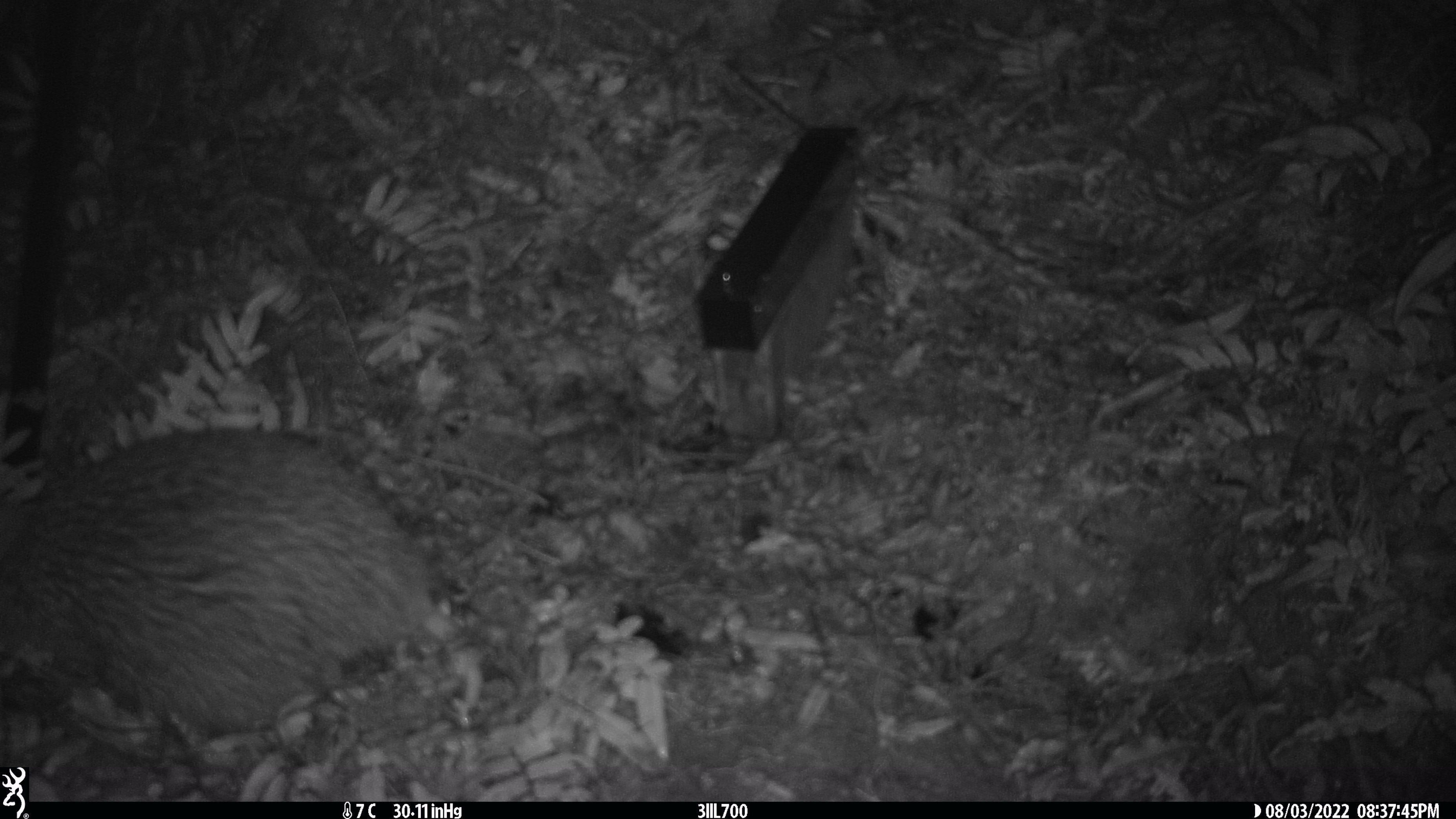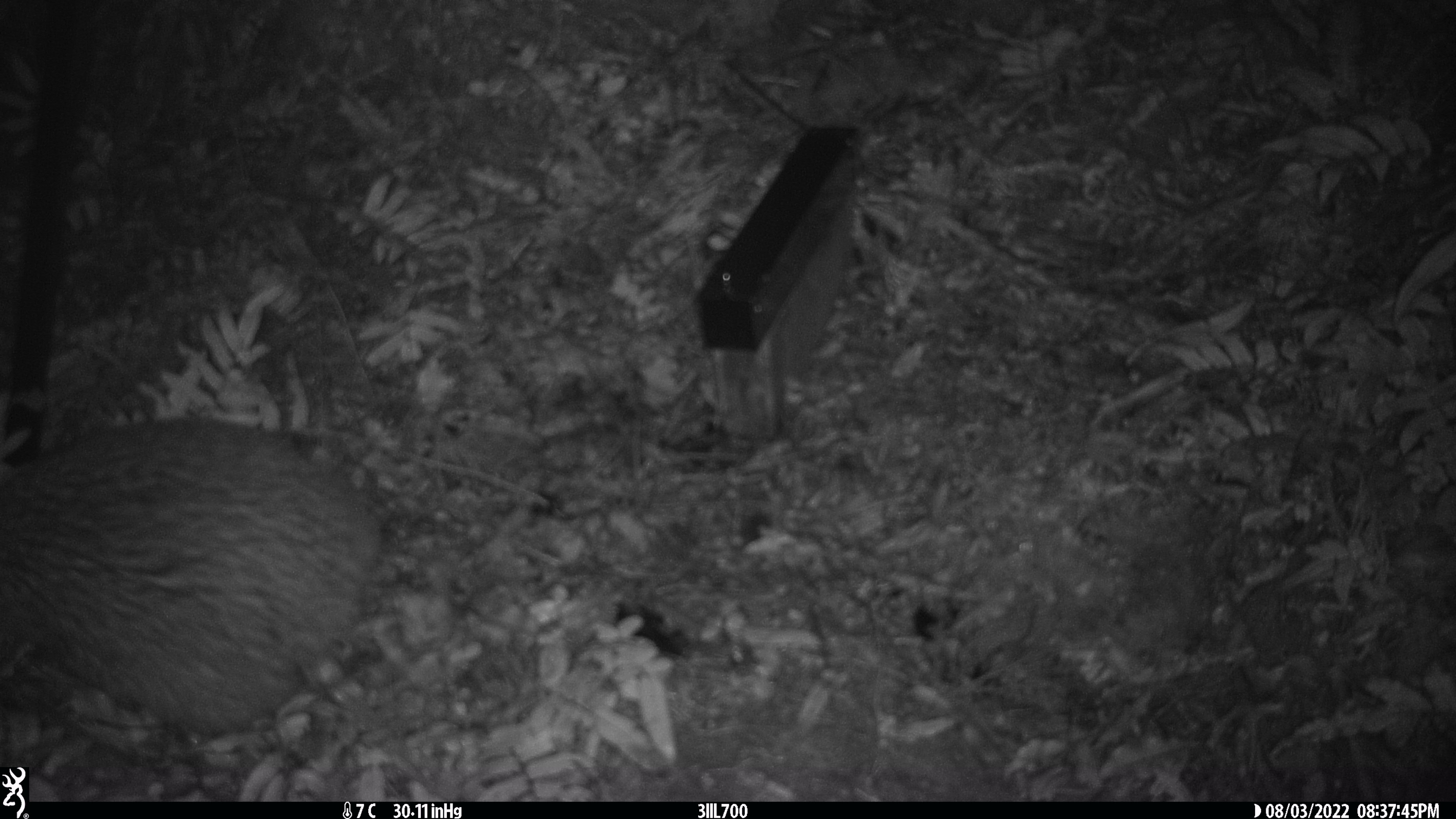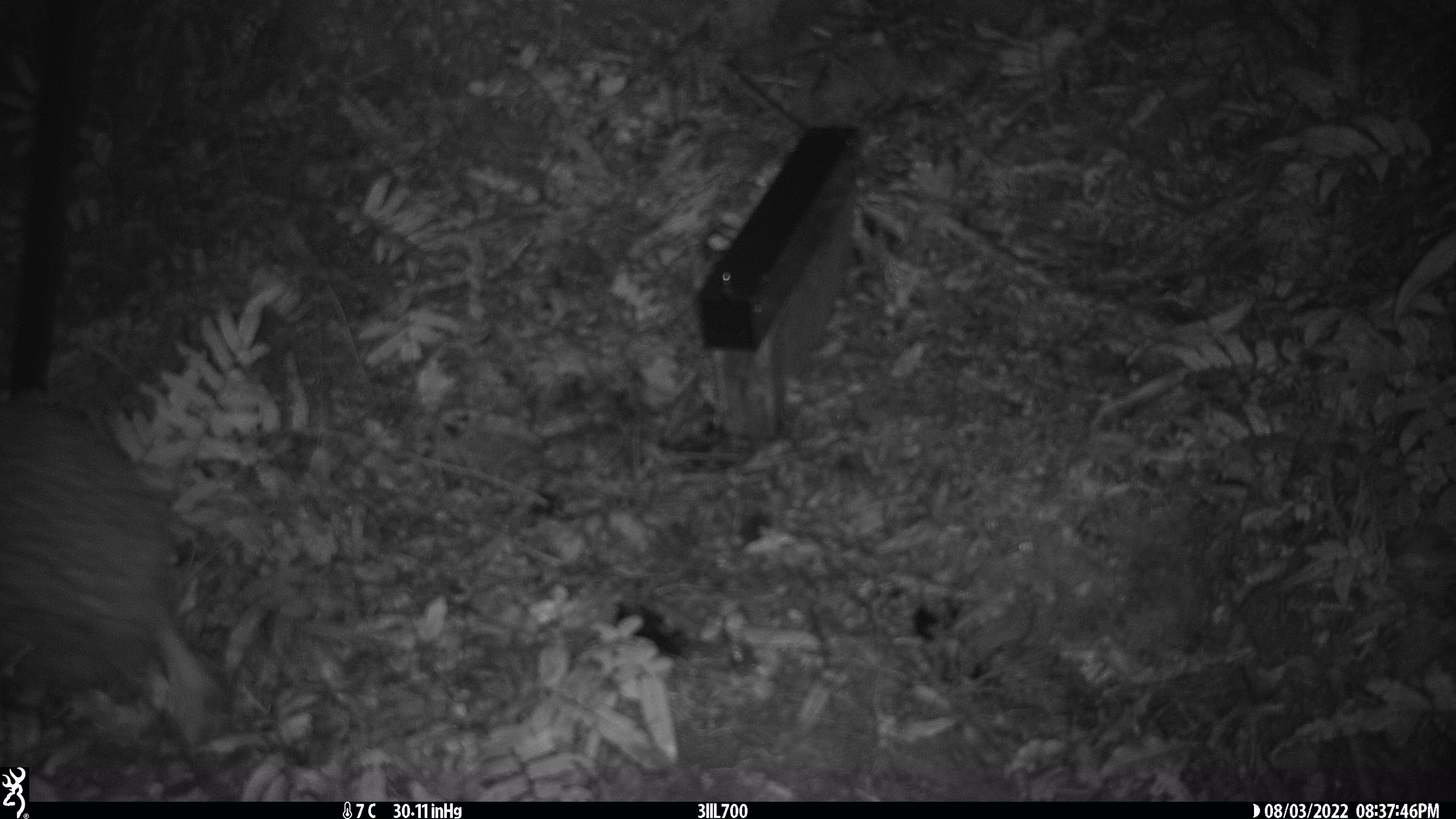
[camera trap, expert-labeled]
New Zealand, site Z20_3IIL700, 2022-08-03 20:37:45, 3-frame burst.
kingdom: Animalia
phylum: Chordata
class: Aves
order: Apterygiformes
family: Apterygidae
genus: Apteryx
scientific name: Apteryx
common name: kiwi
Kiwi (Apteryx).